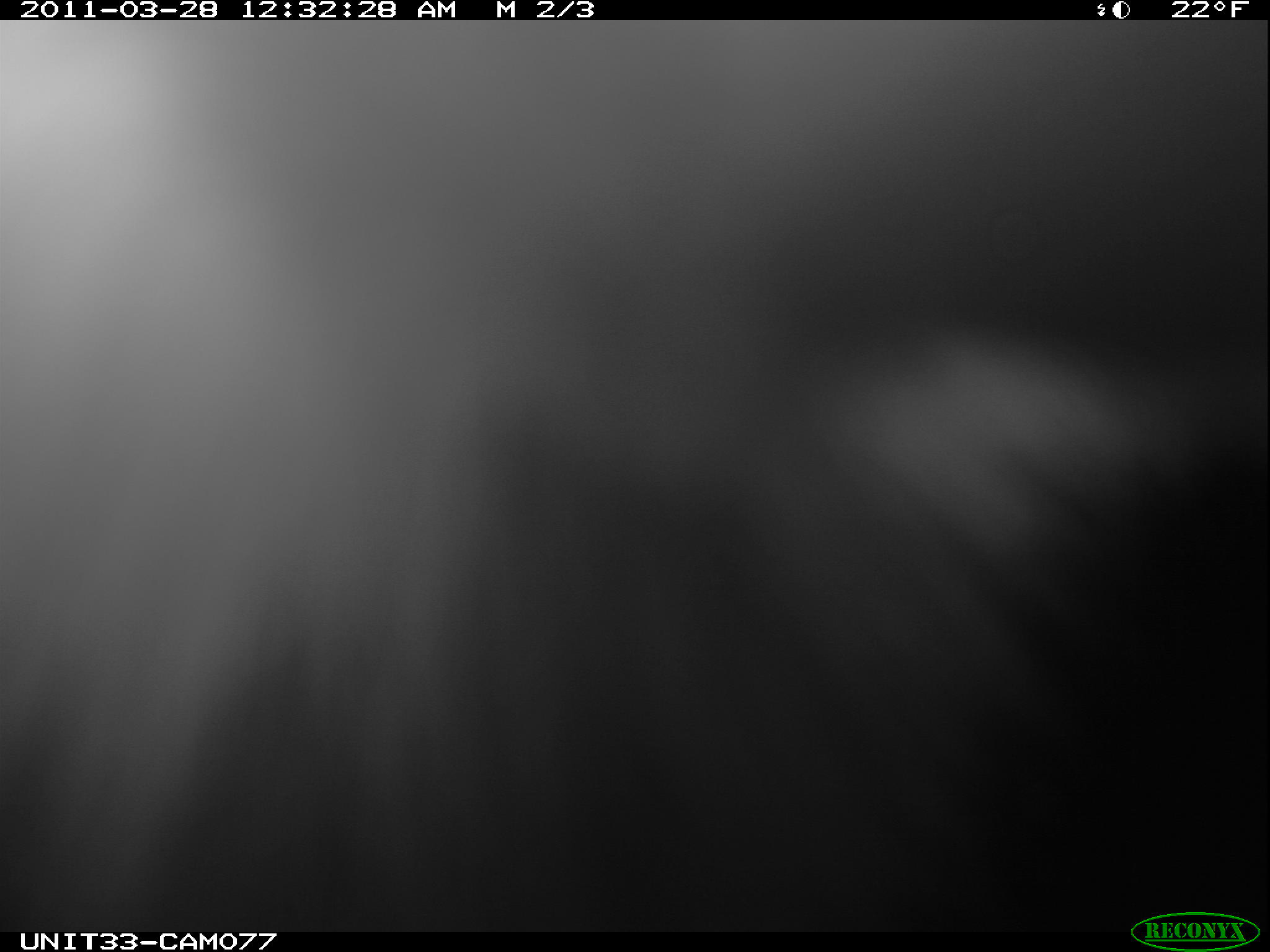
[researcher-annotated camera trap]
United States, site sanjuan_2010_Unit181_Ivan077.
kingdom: Animalia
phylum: Chordata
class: Mammalia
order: Lagomorpha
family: Leporidae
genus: Lepus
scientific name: Lepus americanus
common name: snowshoe hare